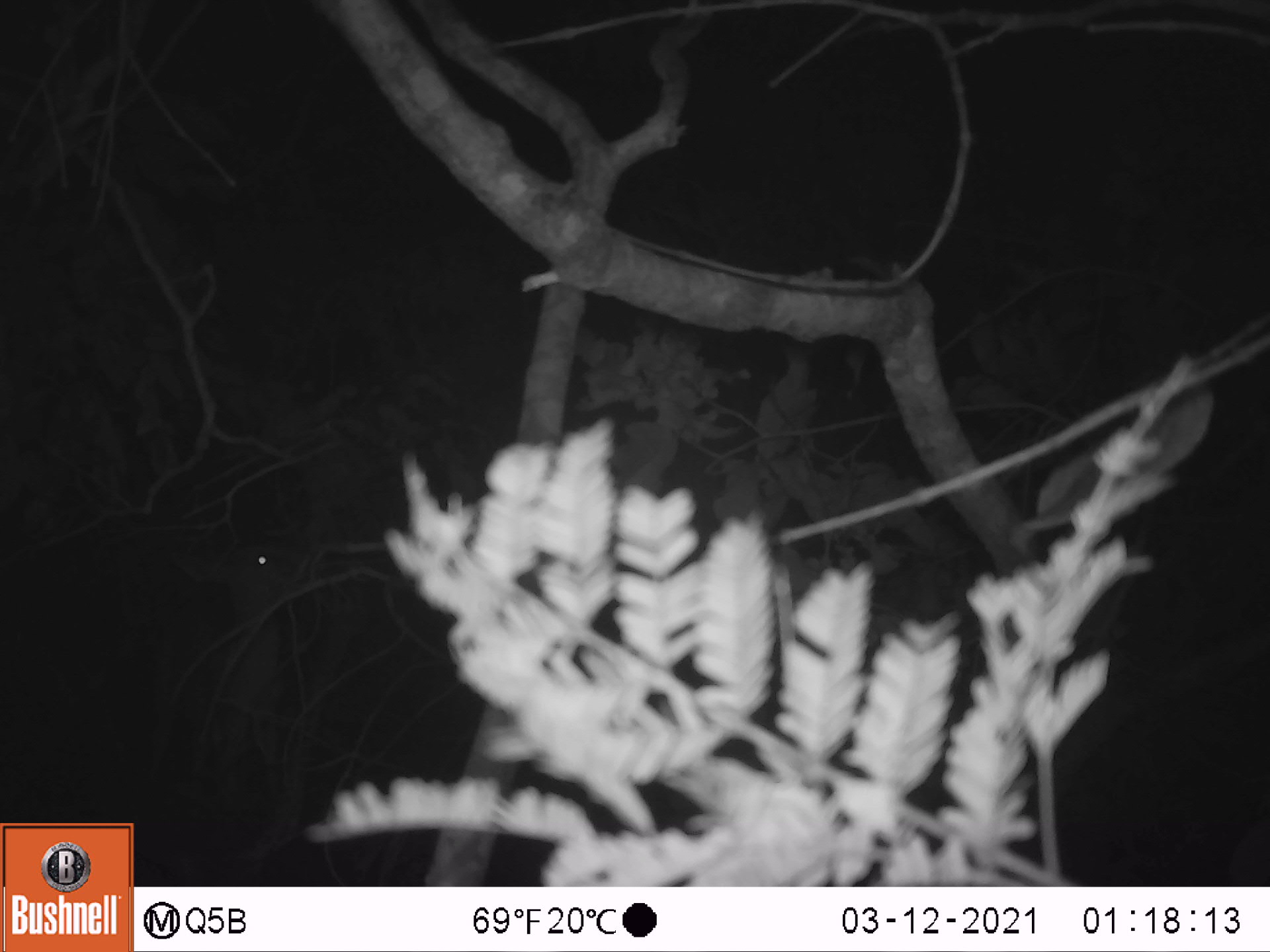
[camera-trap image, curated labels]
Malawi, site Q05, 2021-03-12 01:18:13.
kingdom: Animalia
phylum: Chordata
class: Mammalia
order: Artiodactyla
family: Bovidae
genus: Sylvicapra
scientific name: Sylvicapra grimmia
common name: common duiker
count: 1